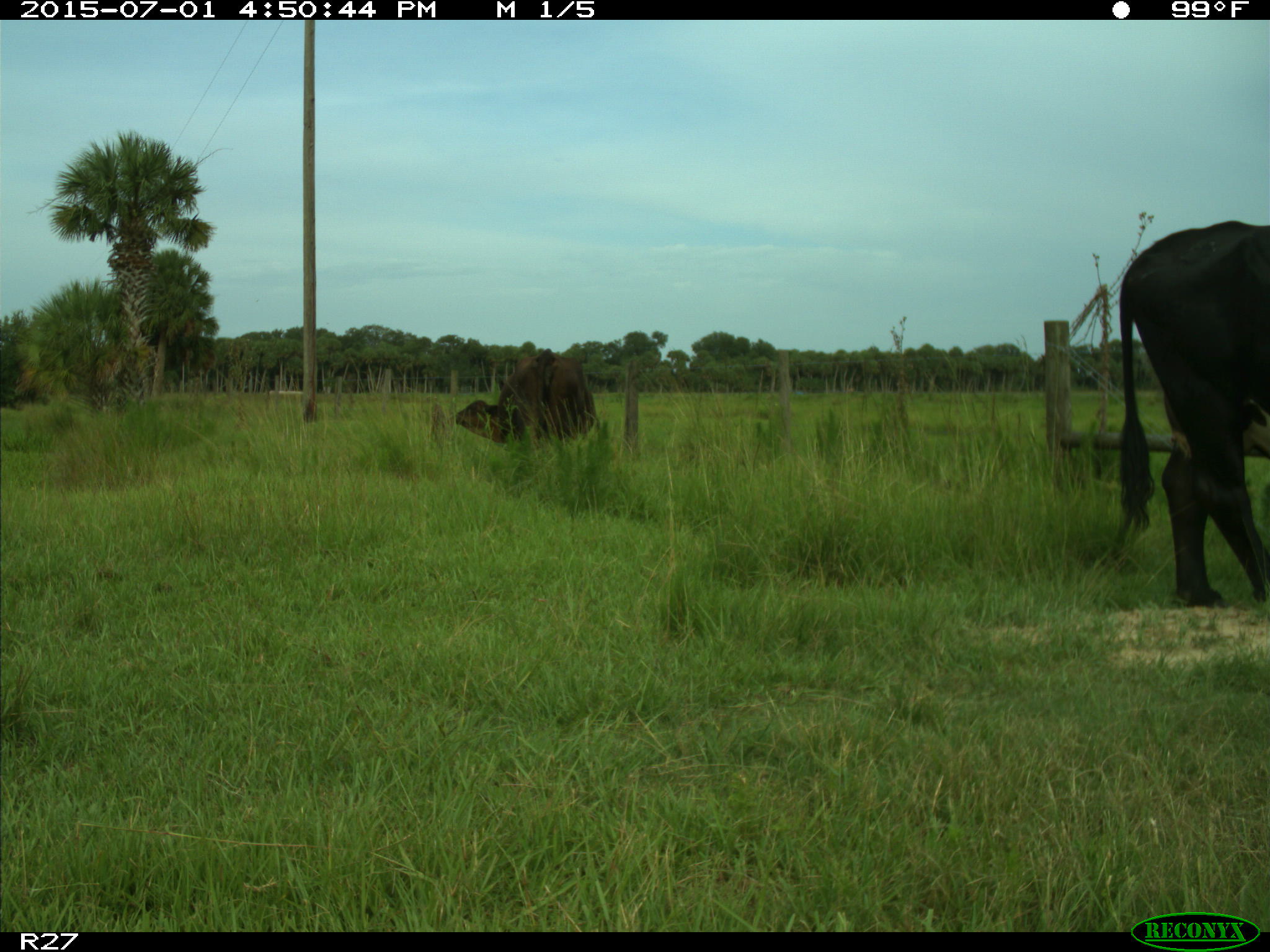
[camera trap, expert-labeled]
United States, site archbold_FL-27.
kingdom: Animalia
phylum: Chordata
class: Mammalia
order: Artiodactyla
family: Bovidae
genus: Bos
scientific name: Bos taurus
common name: domestic cow